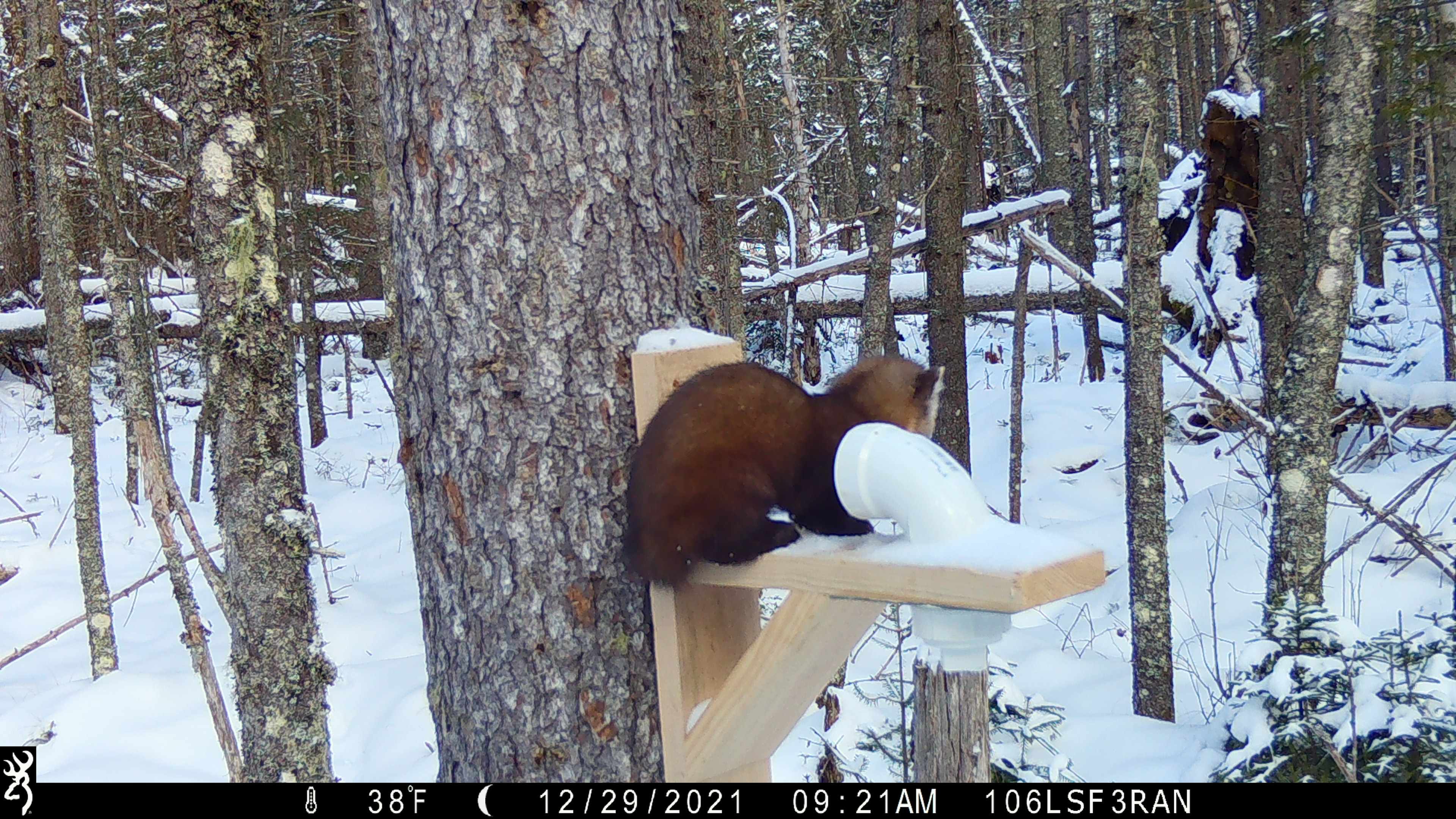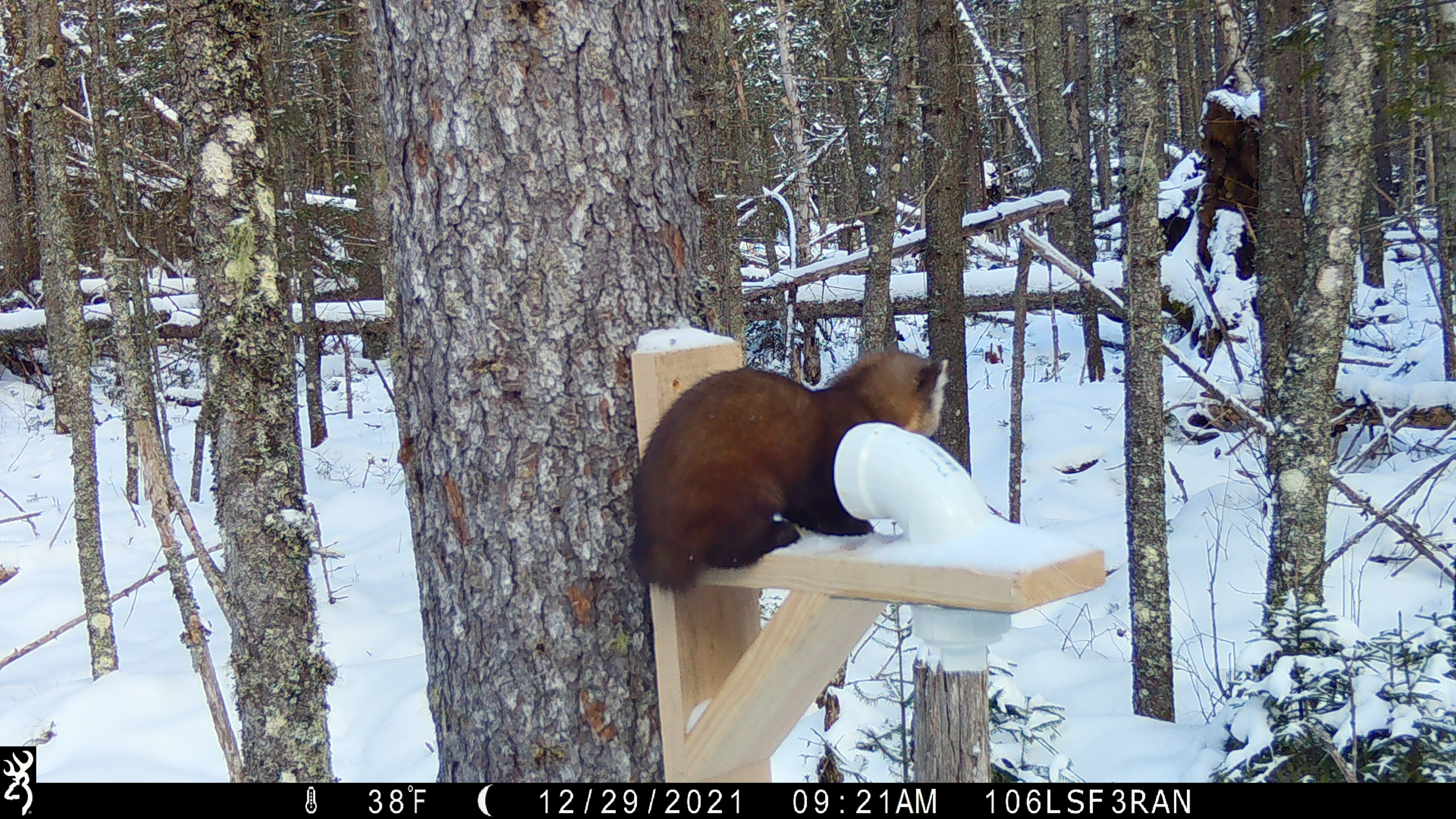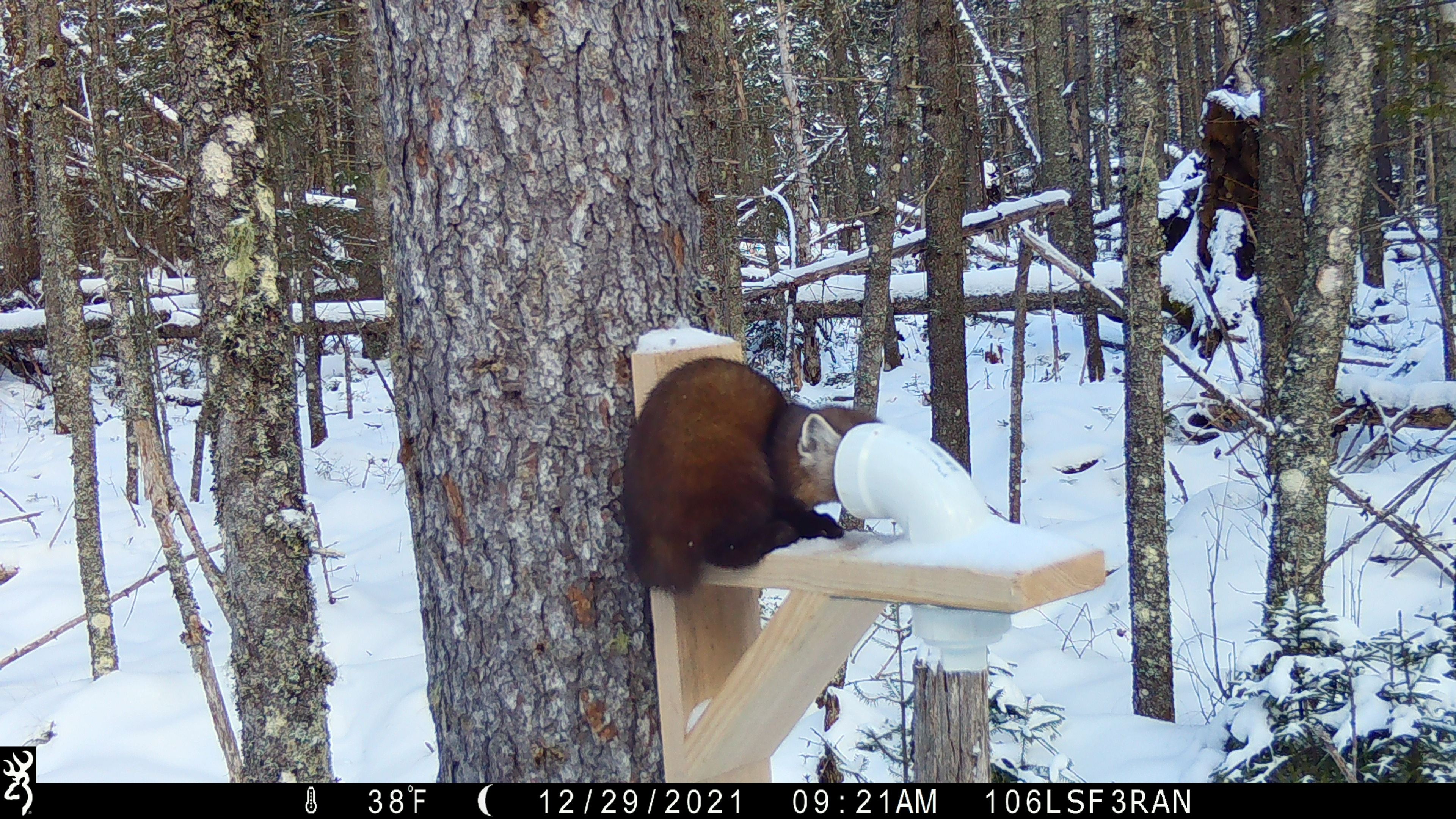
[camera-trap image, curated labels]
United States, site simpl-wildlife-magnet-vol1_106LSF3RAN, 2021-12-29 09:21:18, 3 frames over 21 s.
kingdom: Animalia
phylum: Chordata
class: Mammalia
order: Carnivora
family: Mustelidae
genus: Martes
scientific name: Martes americana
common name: american marten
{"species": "american marten (Martes americana)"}